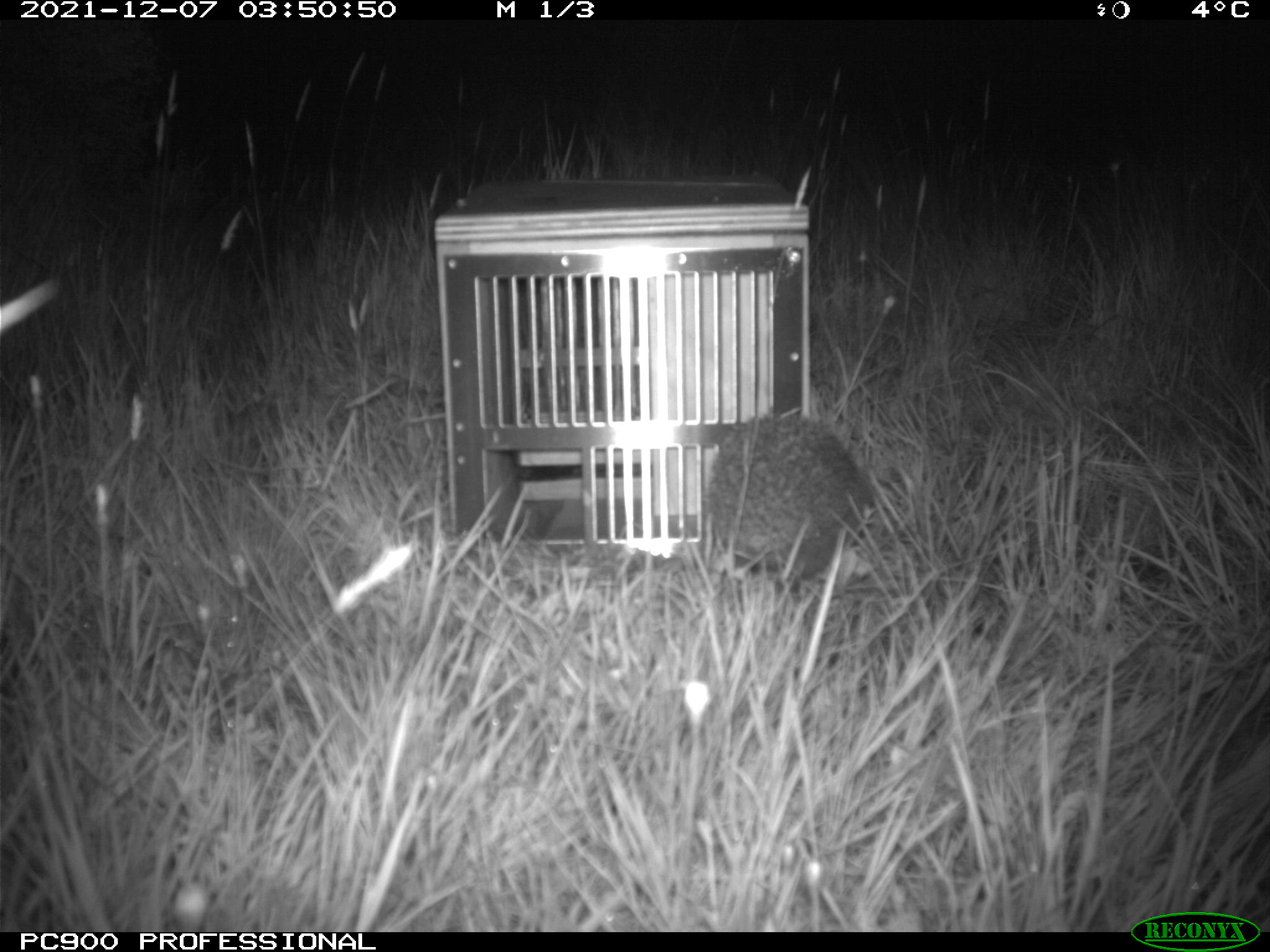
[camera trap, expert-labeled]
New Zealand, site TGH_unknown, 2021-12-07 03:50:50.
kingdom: Animalia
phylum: Chordata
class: Mammalia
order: Eulipotyphla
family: Erinaceidae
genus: Erinaceus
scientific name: Erinaceus europaeus europaeus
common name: european hedgehog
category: hedgehog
Hedgehog (european hedgehog) (Erinaceus europaeus europaeus).